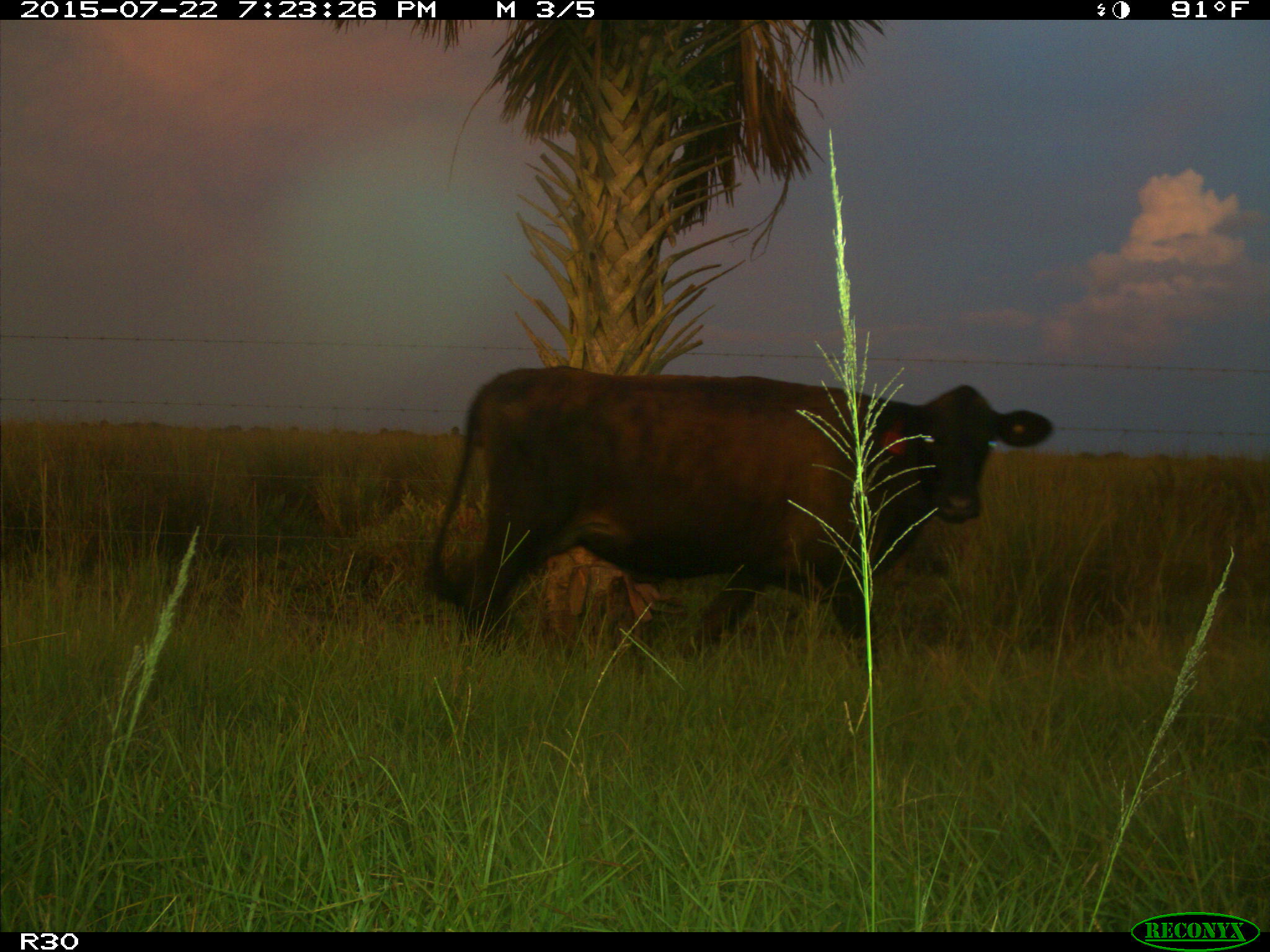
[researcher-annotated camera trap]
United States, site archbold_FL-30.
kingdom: Animalia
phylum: Chordata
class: Mammalia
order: Artiodactyla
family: Bovidae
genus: Bos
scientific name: Bos taurus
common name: domestic cow